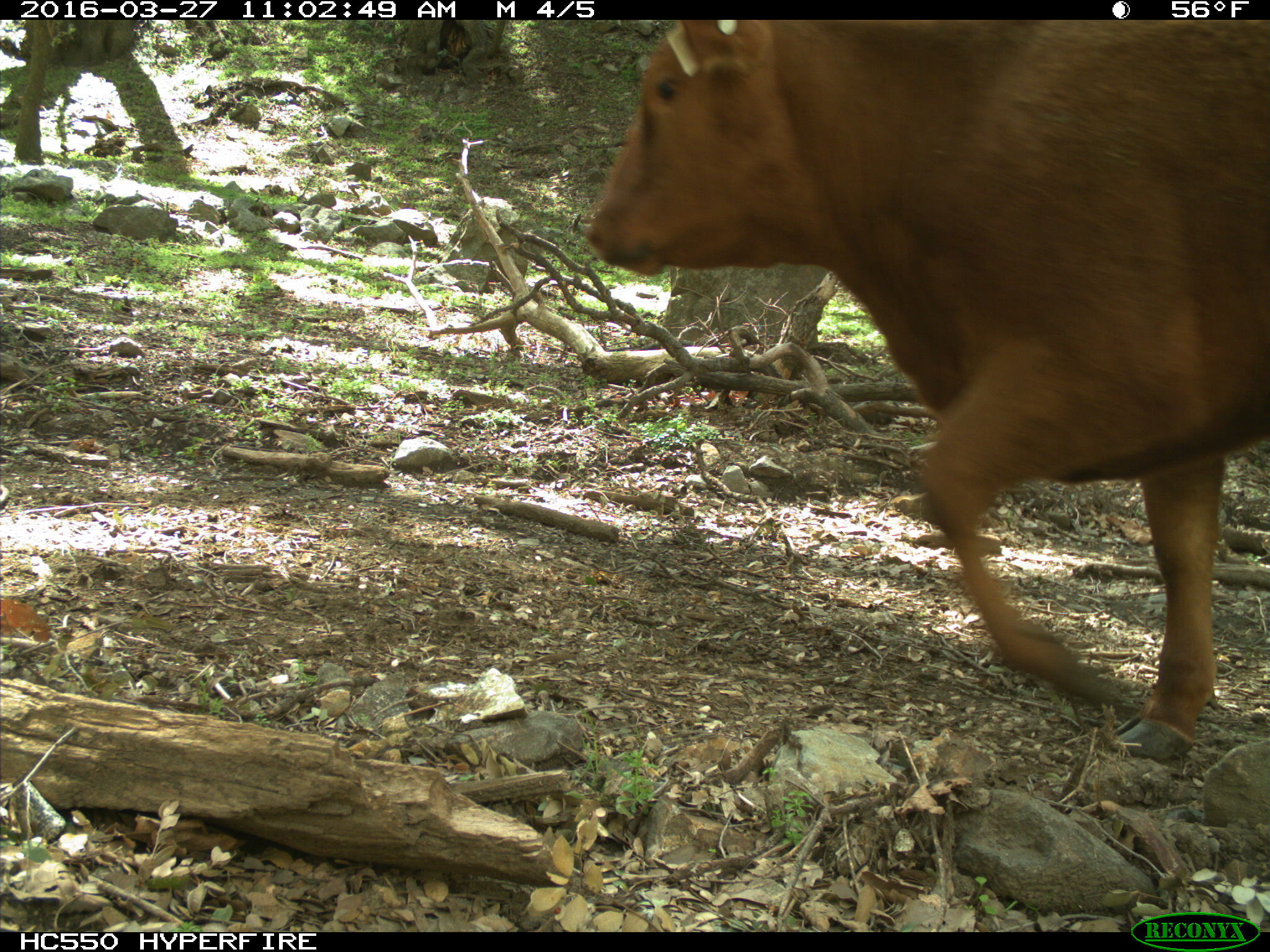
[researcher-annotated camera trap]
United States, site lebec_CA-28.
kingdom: Animalia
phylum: Chordata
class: Mammalia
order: Artiodactyla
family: Bovidae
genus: Bos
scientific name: Bos taurus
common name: domestic cow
Bos taurus (domestic cow).